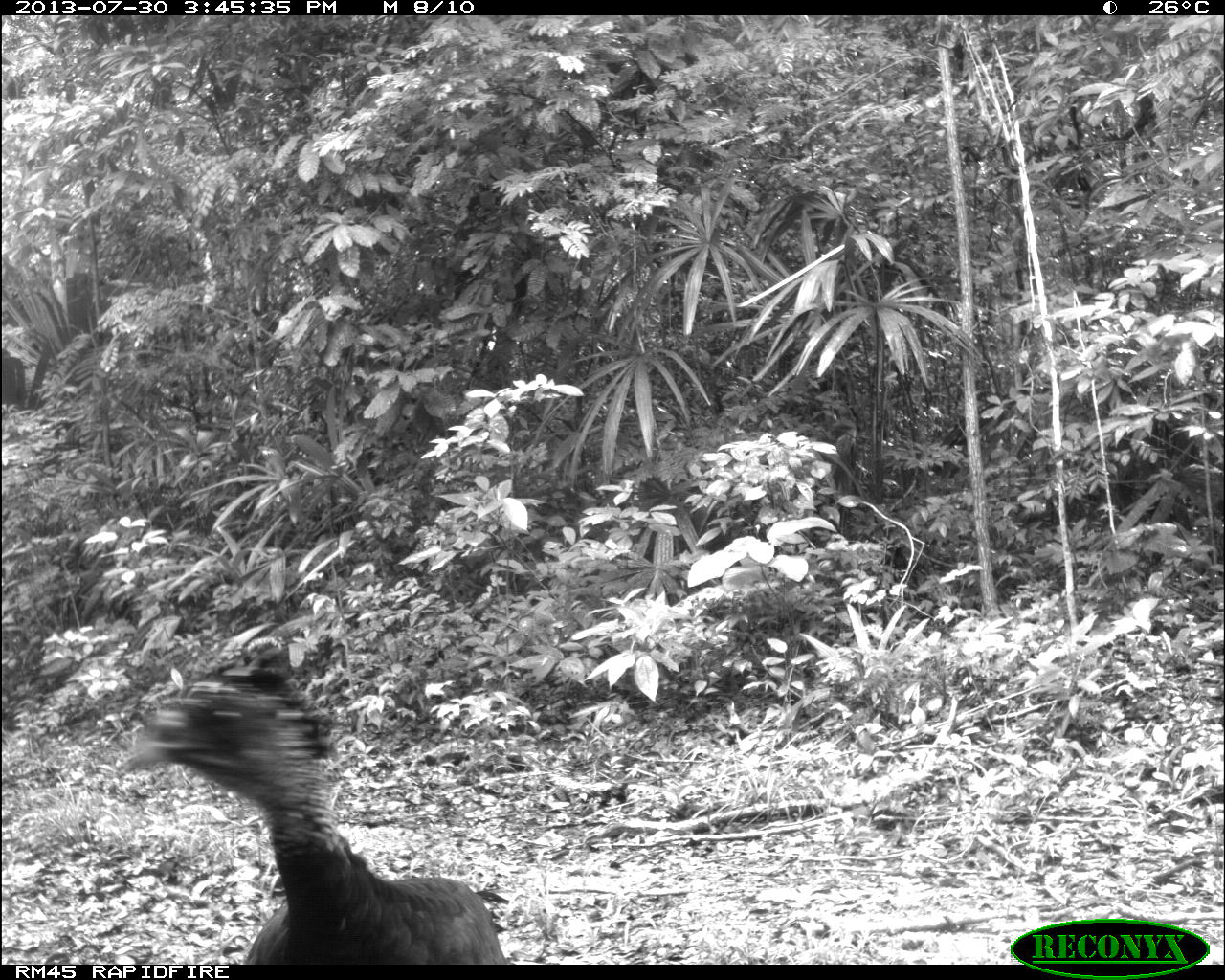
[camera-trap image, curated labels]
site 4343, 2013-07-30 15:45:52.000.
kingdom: Animalia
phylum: Chordata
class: Aves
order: Galliformes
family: Cracidae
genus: Crax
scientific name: Crax rubra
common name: great curassow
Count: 2.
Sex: female.